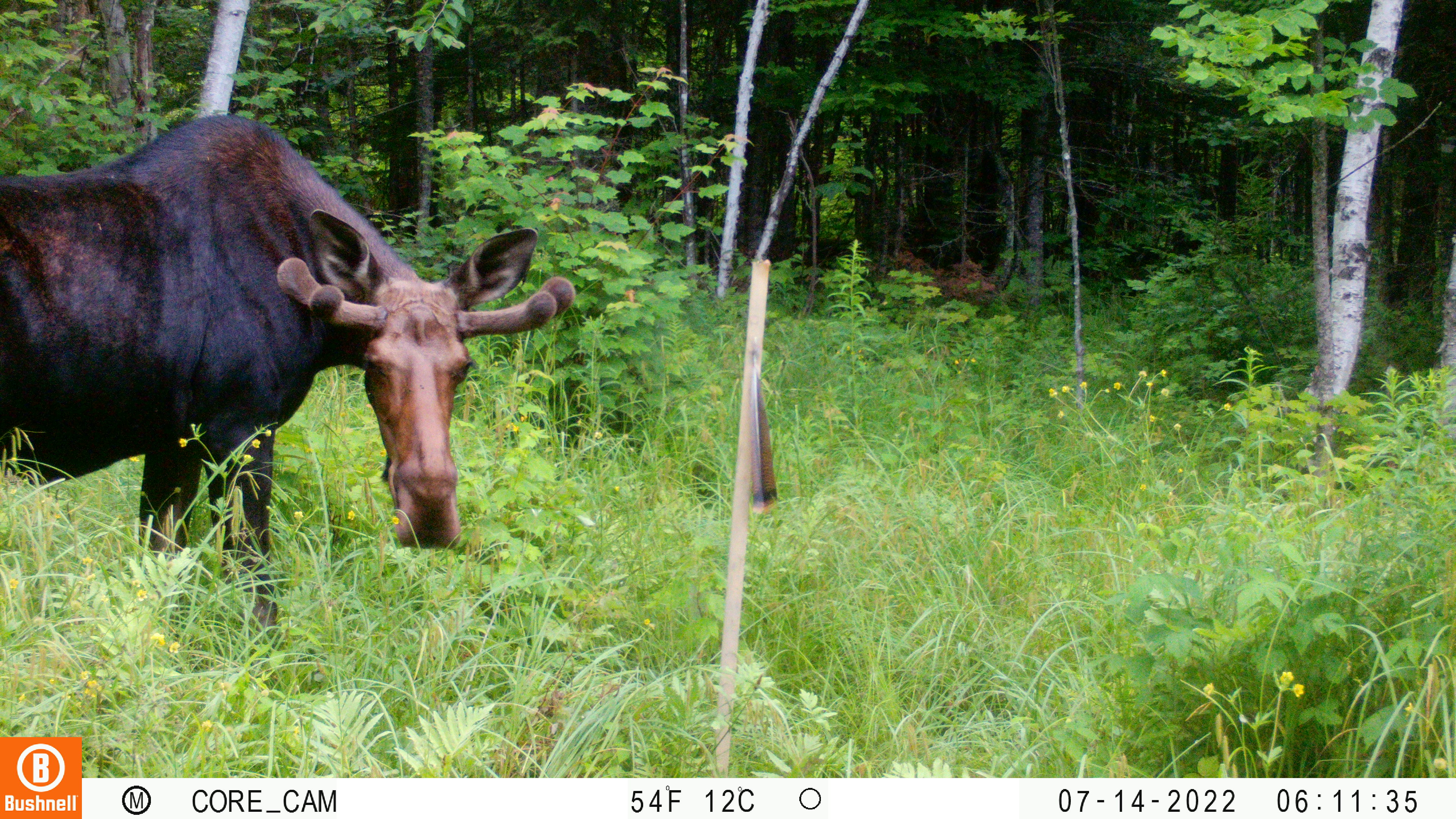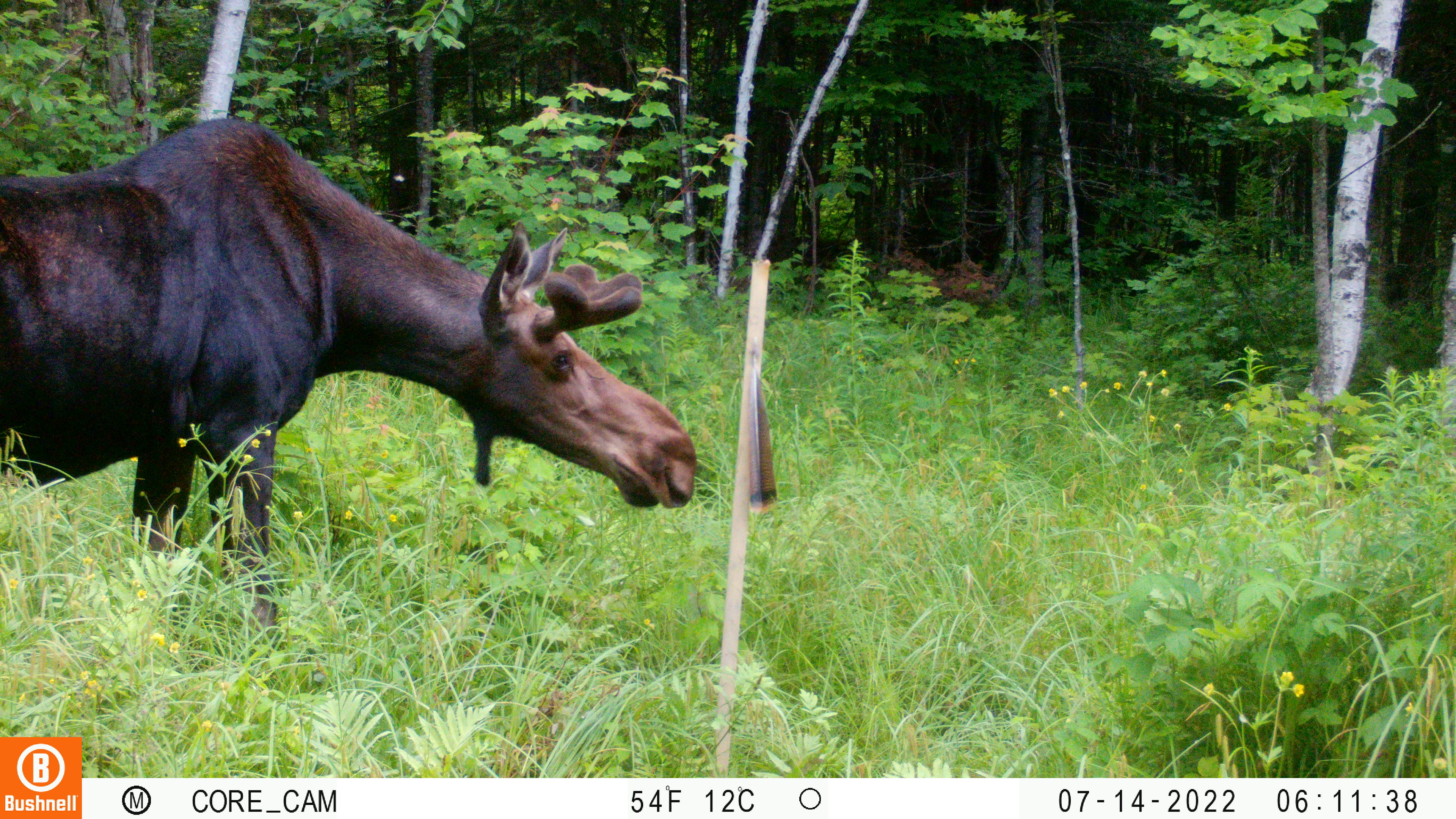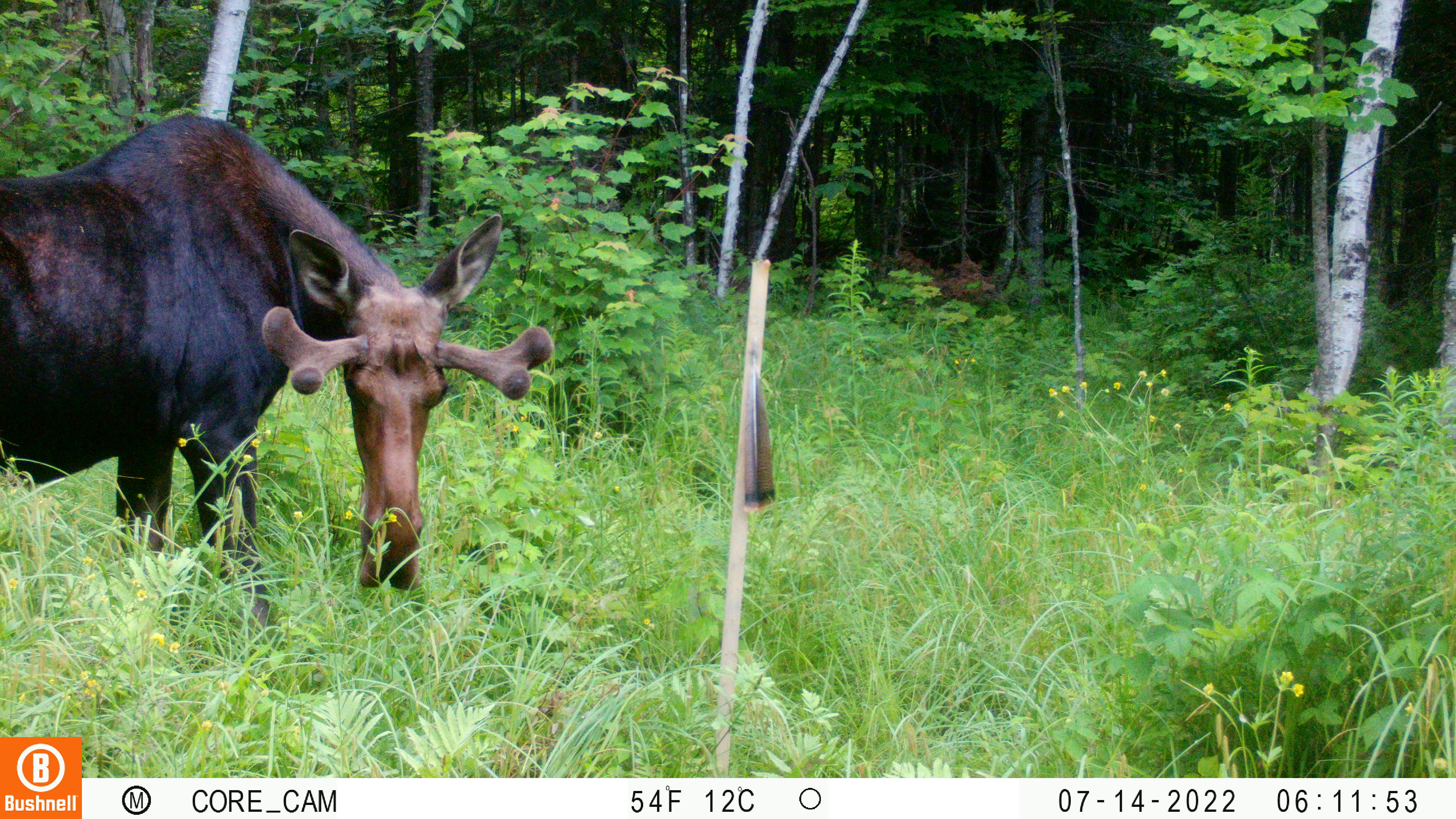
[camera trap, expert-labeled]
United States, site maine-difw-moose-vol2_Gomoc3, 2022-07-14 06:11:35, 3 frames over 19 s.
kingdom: Animalia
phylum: Chordata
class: Mammalia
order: Artiodactyla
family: Cervidae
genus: Alces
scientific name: Alces alces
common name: moose